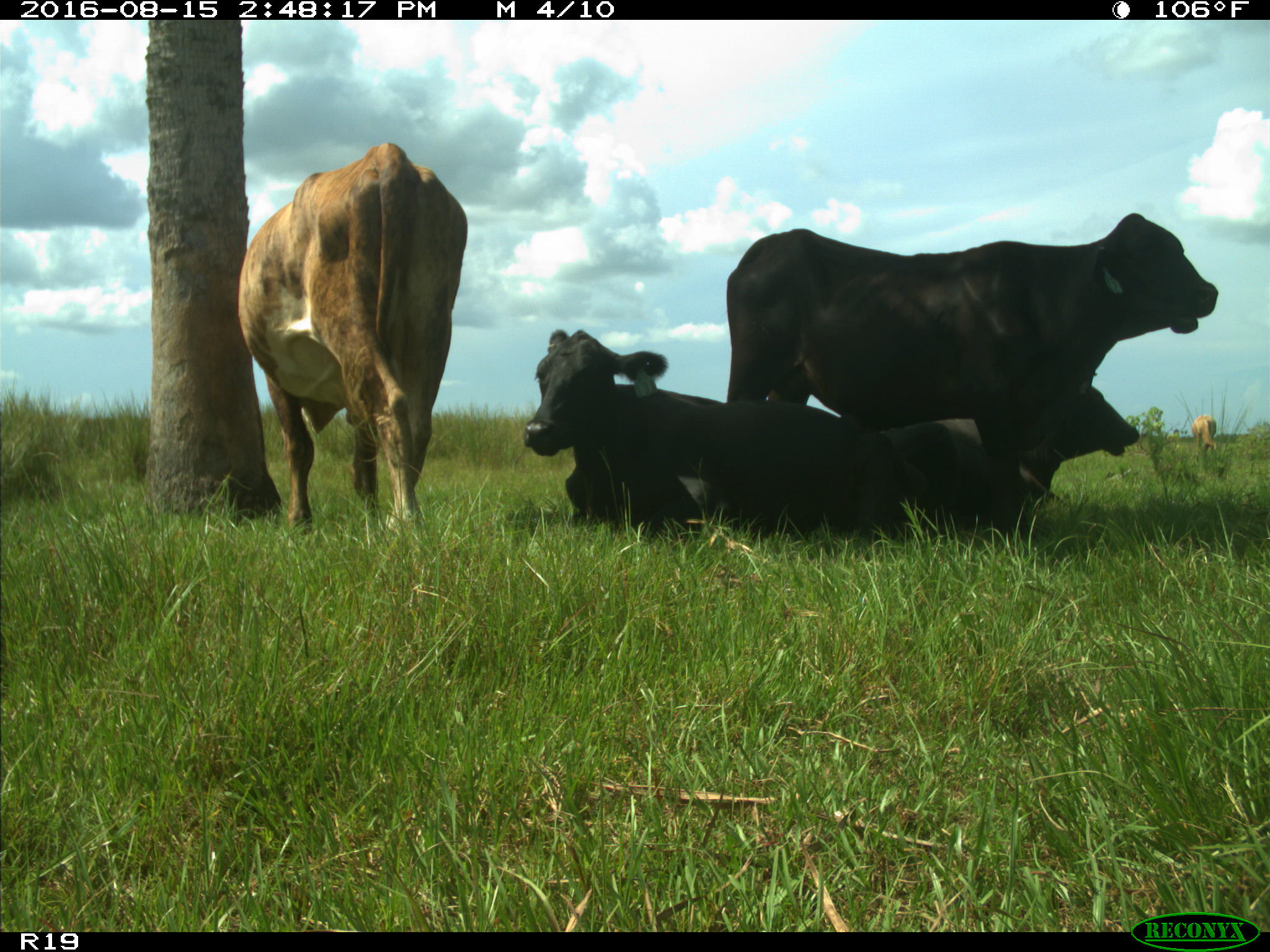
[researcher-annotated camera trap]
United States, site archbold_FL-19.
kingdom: Animalia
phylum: Chordata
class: Mammalia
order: Artiodactyla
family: Bovidae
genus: Bos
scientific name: Bos taurus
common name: domestic cow